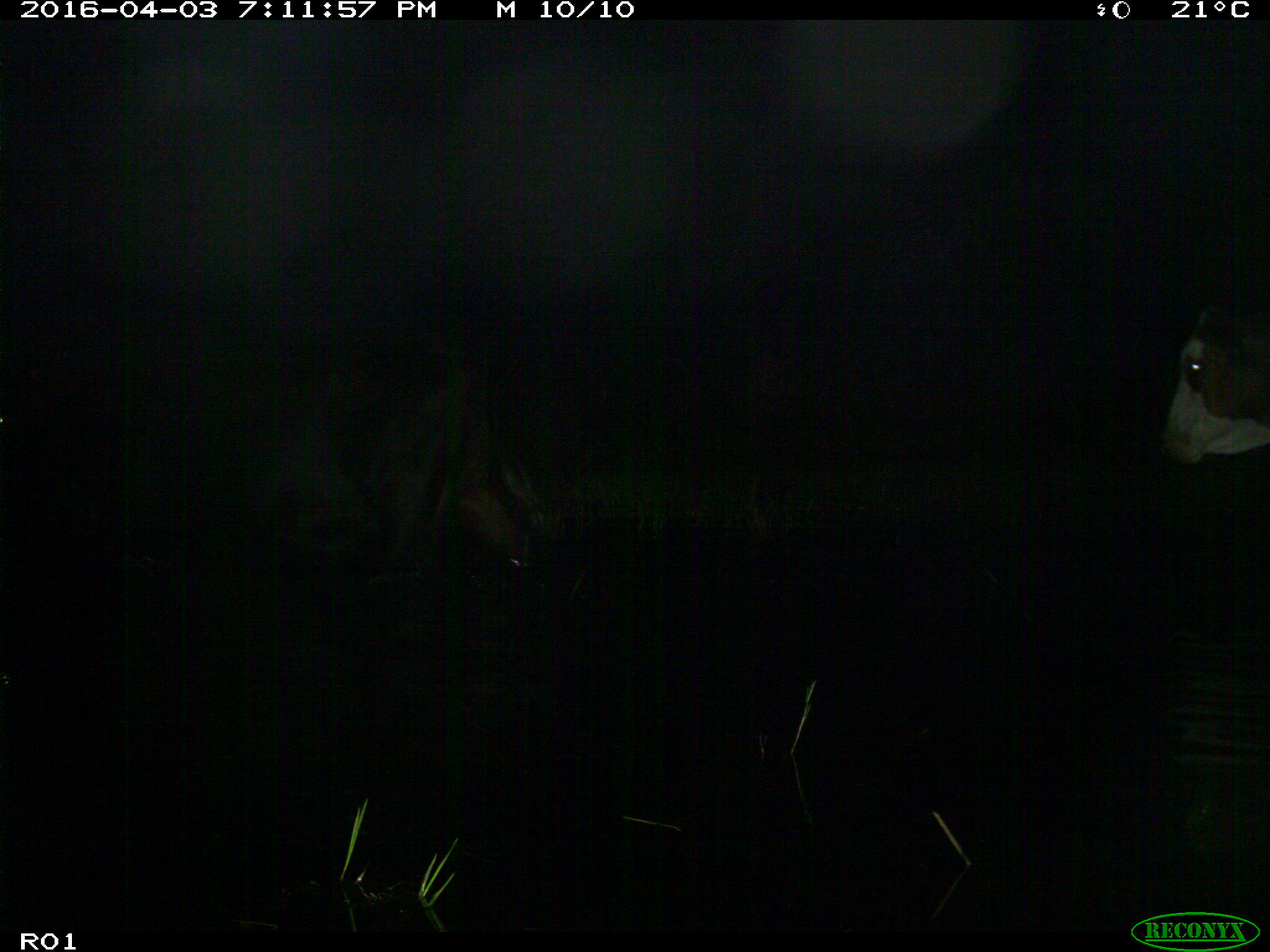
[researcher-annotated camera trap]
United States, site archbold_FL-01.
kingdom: Animalia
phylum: Chordata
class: Mammalia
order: Artiodactyla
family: Bovidae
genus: Bos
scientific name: Bos taurus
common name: domestic cow